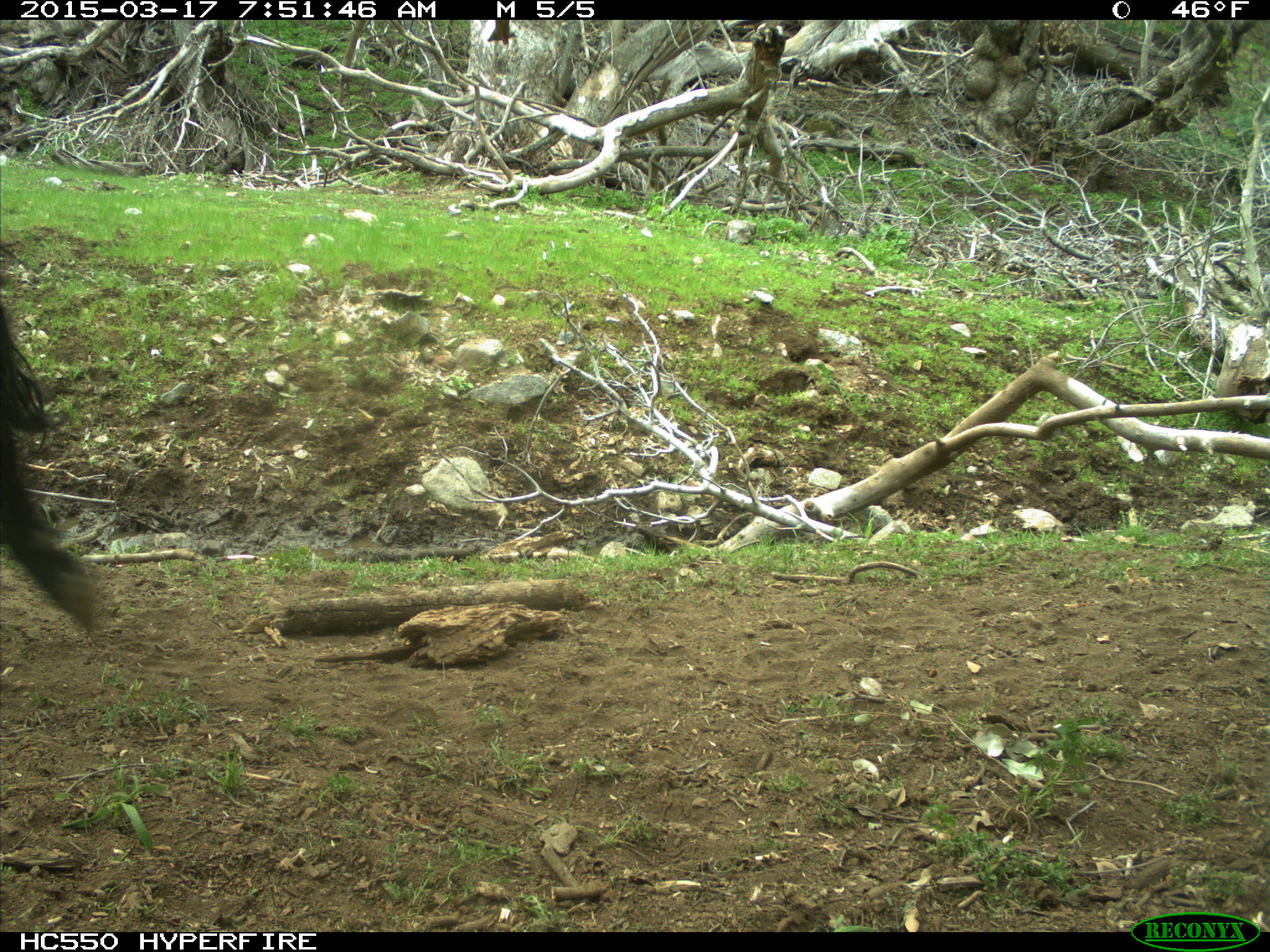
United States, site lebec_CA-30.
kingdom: Animalia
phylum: Chordata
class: Mammalia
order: Artiodactyla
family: Bovidae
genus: Bos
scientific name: Bos taurus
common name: domestic cow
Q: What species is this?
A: Bos taurus (domestic cow).